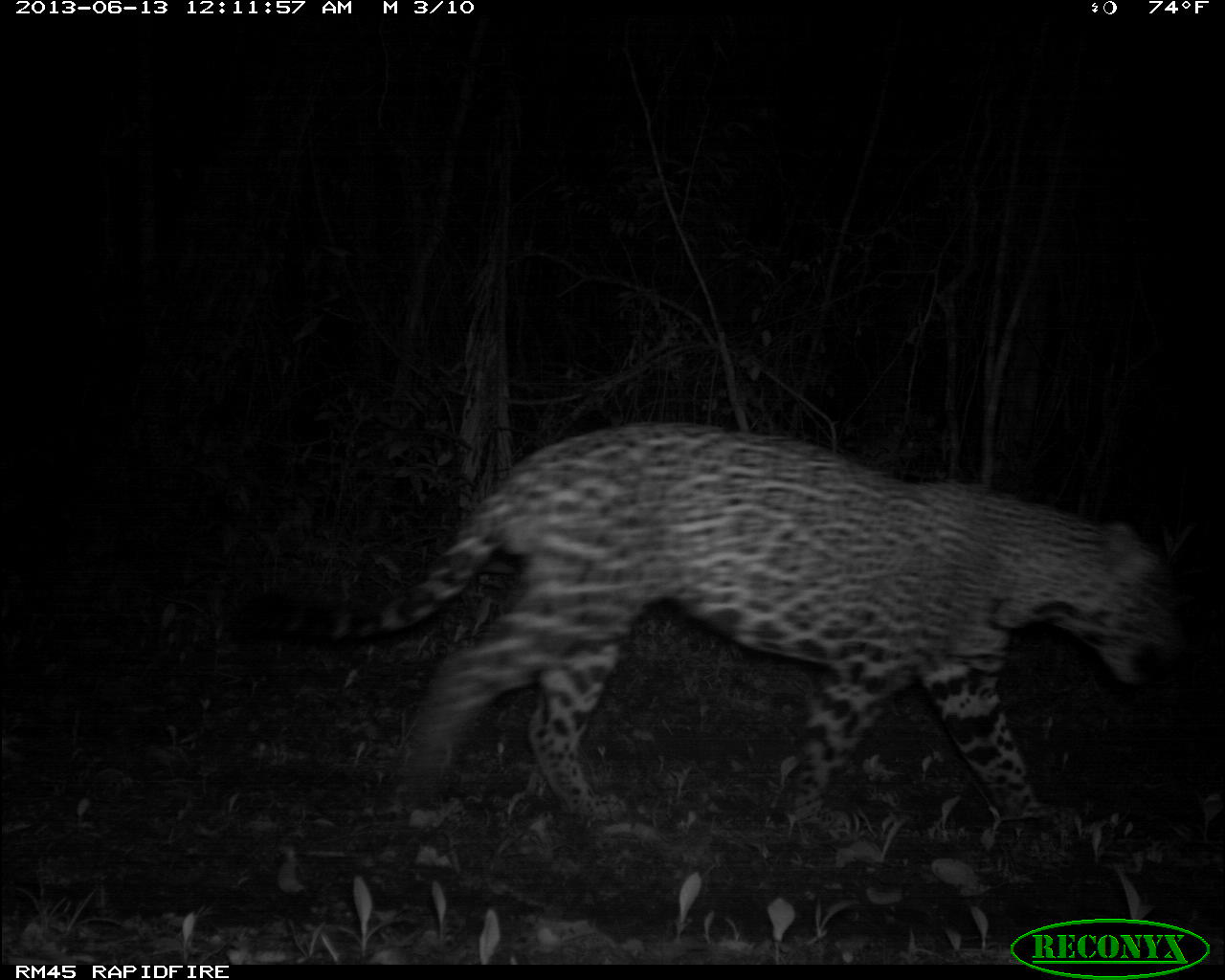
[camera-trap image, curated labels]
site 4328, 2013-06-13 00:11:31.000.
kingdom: Animalia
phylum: Chordata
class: Mammalia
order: Carnivora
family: Felidae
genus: Panthera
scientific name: Panthera onca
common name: jaguar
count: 1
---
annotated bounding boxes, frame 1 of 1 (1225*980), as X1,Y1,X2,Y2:
panthera onca: 218,416,1189,844